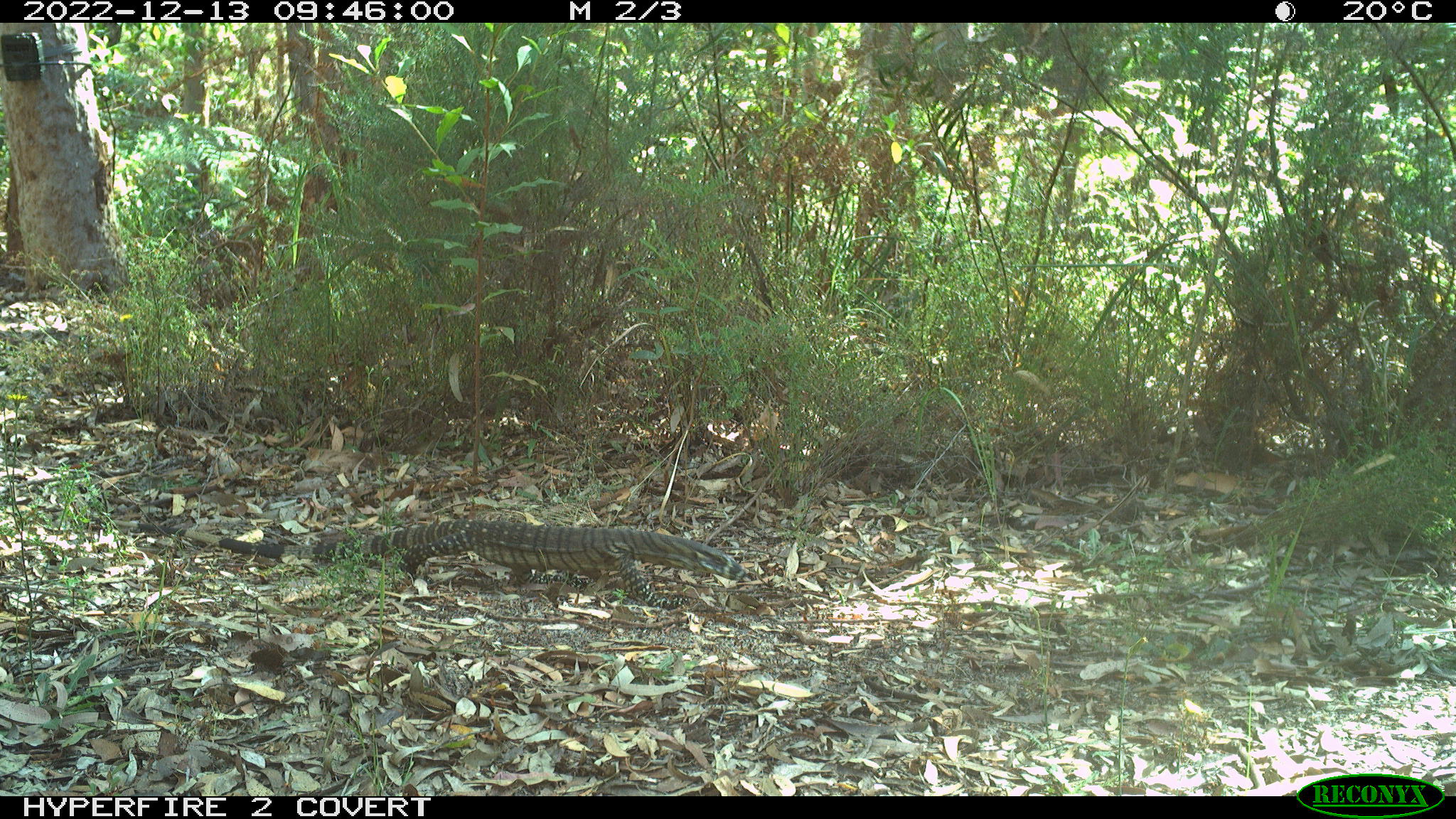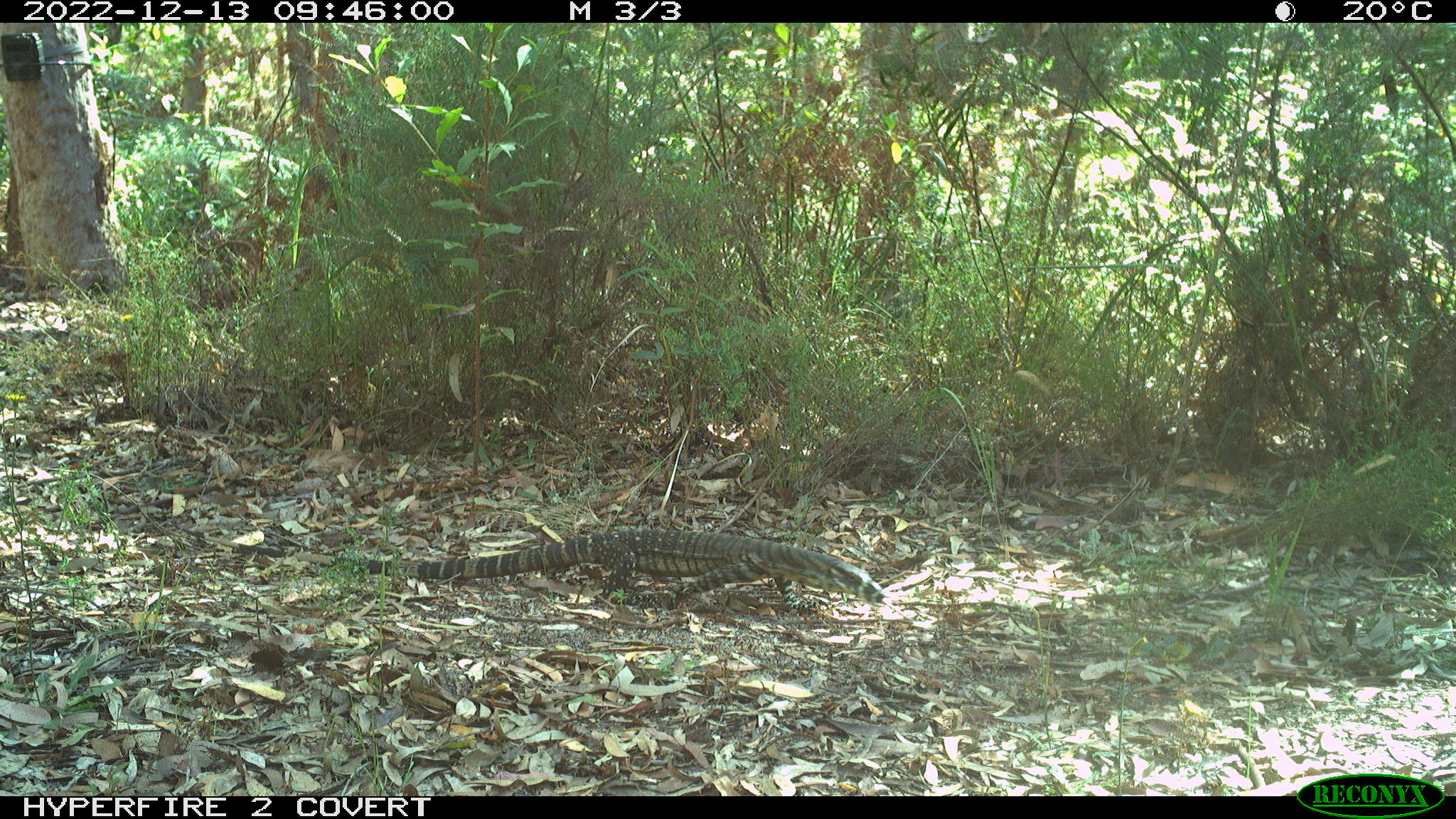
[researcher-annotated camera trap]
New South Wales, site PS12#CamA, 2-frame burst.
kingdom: Animalia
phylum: Chordata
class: Reptilia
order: Squamata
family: Varanidae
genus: Varanus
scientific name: Varanus varius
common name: lace monitor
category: goanna